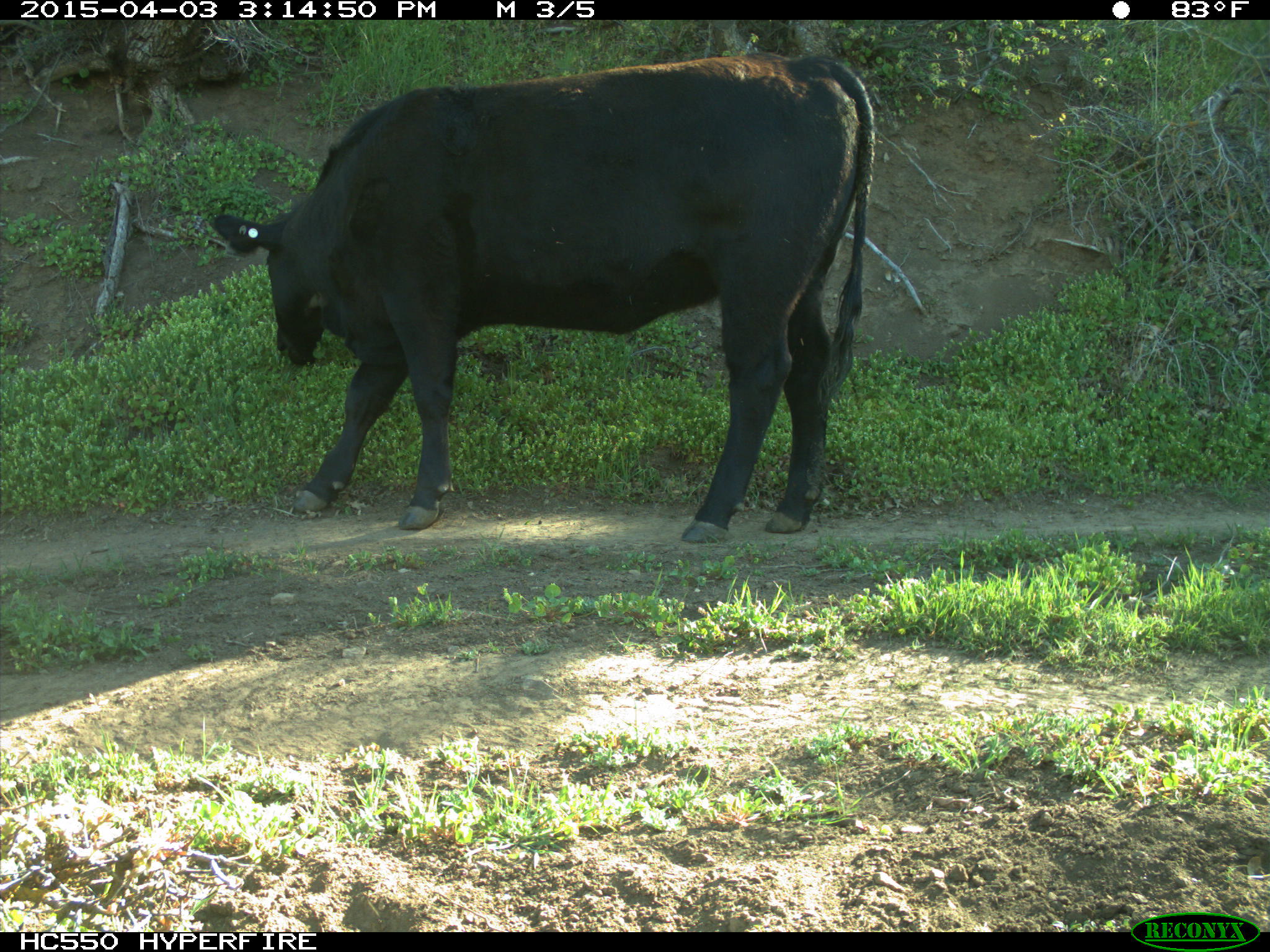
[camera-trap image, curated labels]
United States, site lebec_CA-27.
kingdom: Animalia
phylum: Chordata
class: Mammalia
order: Artiodactyla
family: Bovidae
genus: Bos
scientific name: Bos taurus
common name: domestic cow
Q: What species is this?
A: Bos taurus (domestic cow).